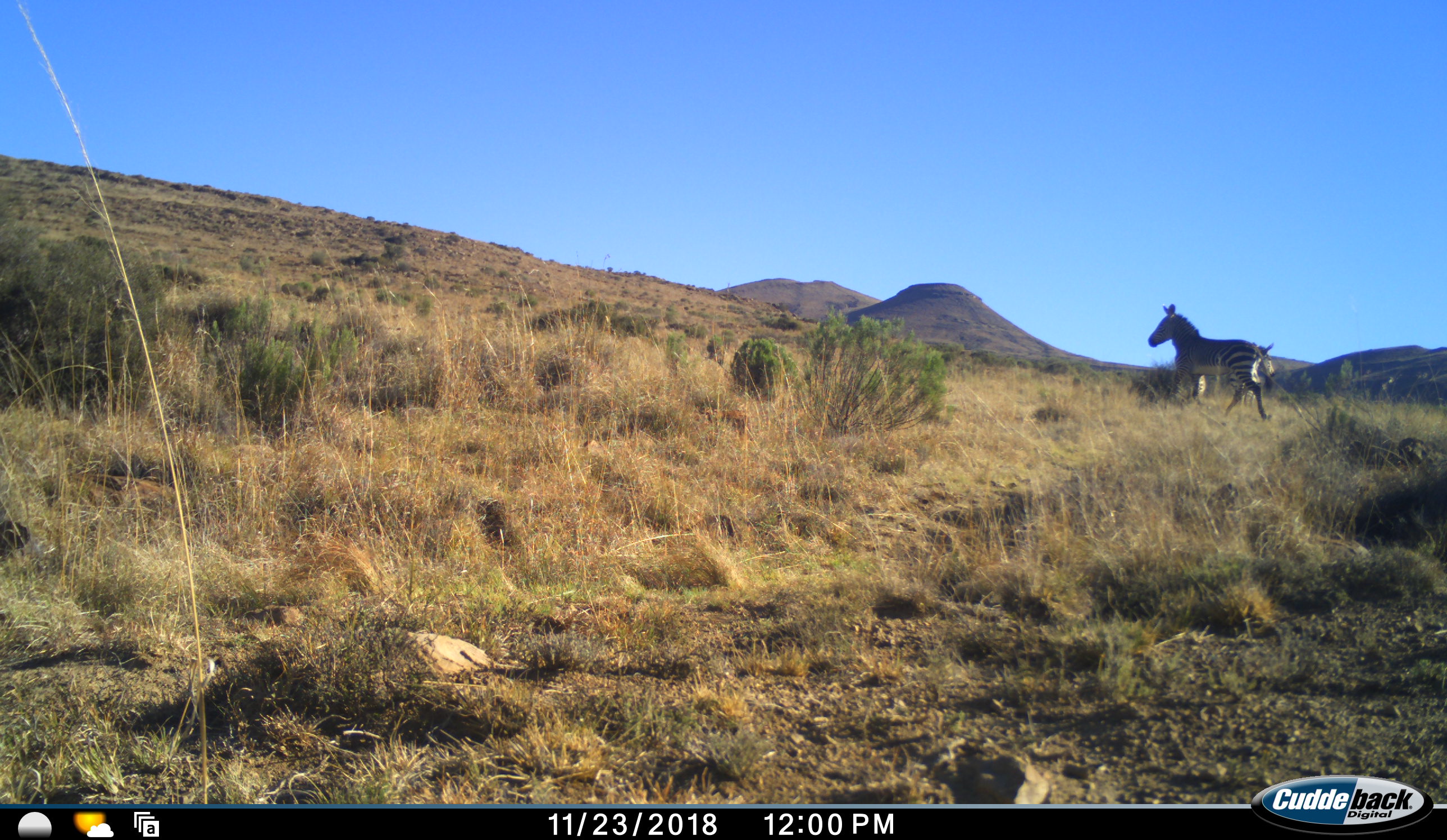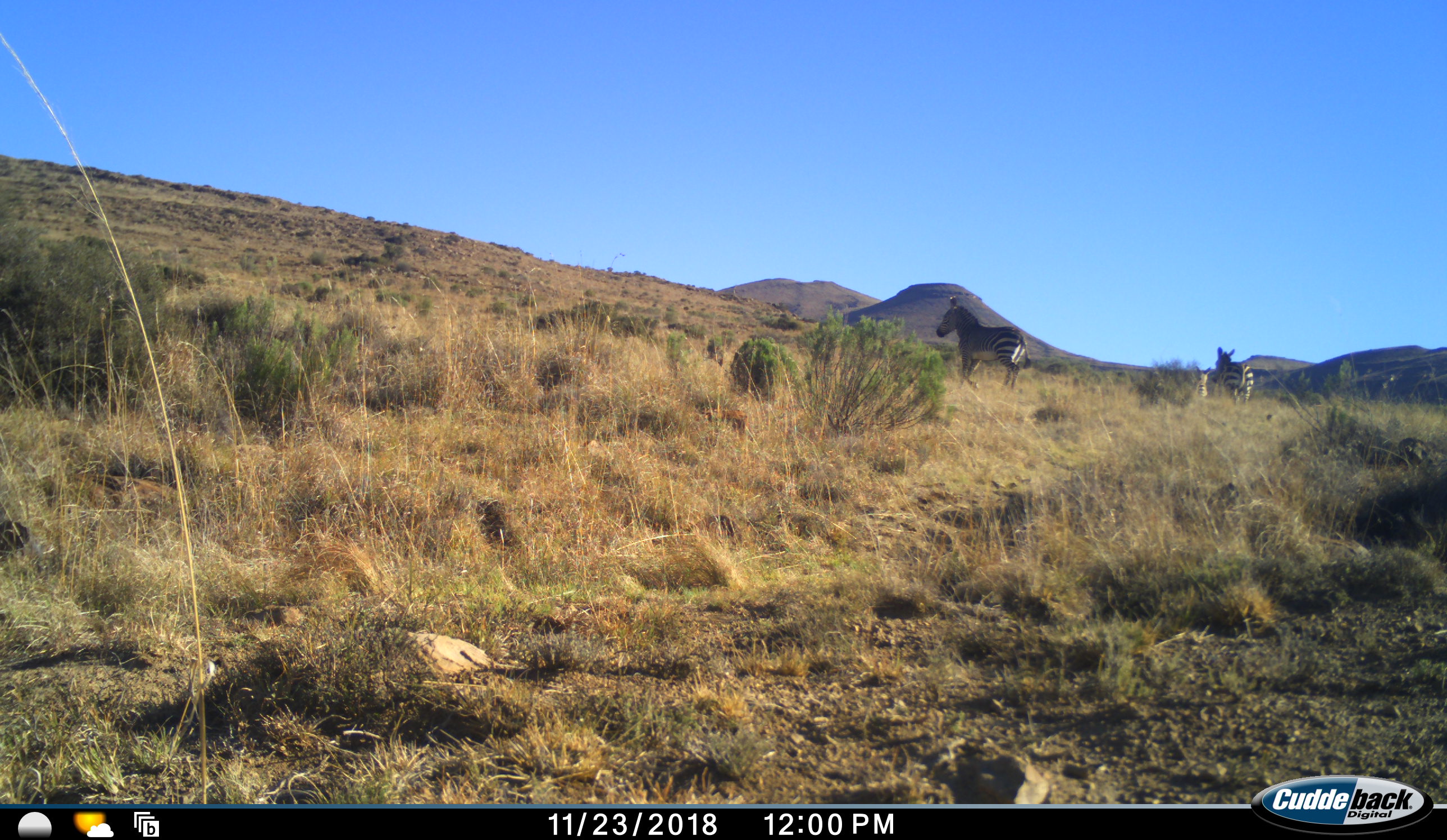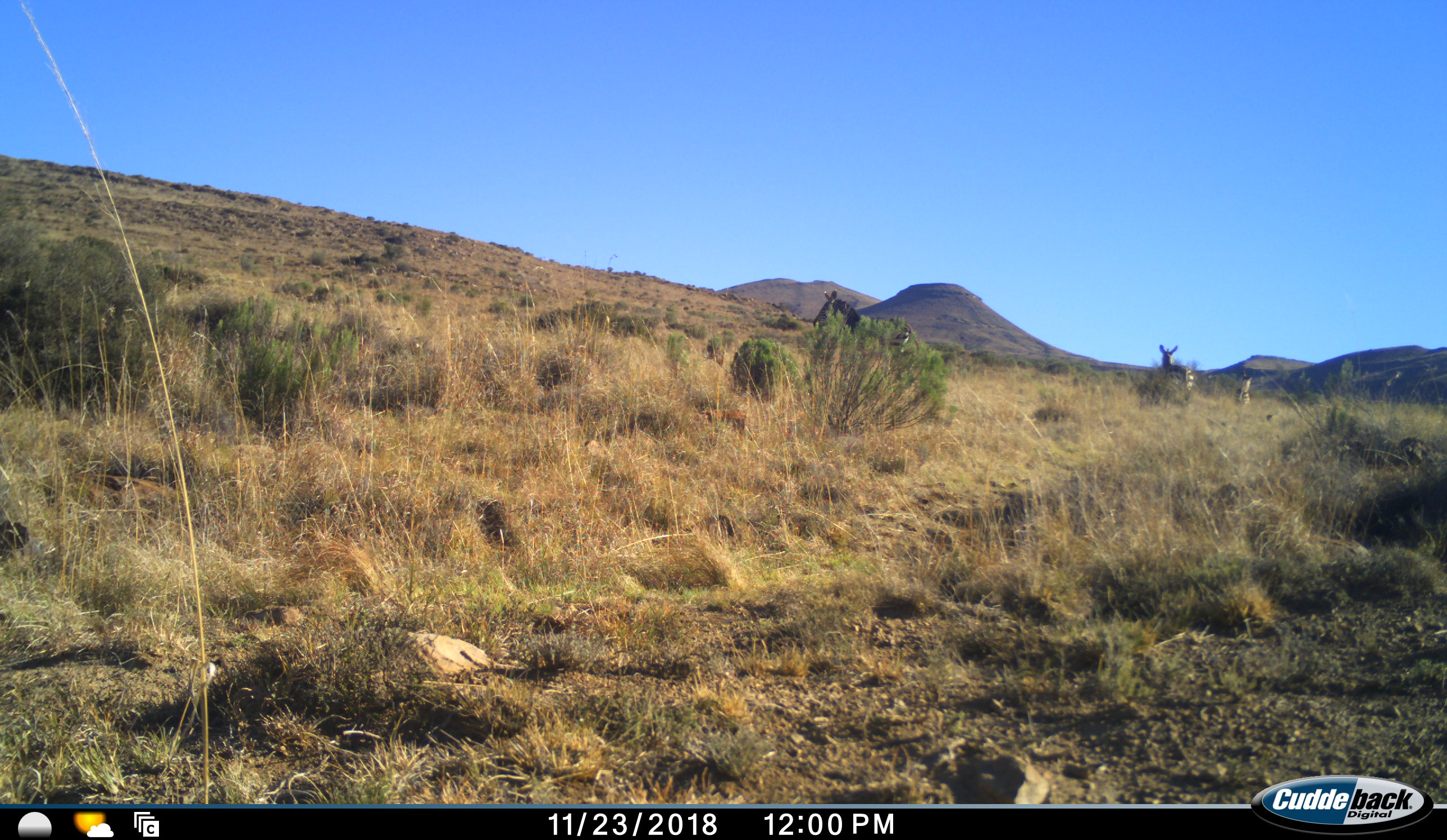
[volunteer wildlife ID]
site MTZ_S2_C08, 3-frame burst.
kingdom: Animalia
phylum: Chordata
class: Mammalia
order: Perissodactyla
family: Equidae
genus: Equus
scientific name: Equus zebra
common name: mountain zebra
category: zebramountain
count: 2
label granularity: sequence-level